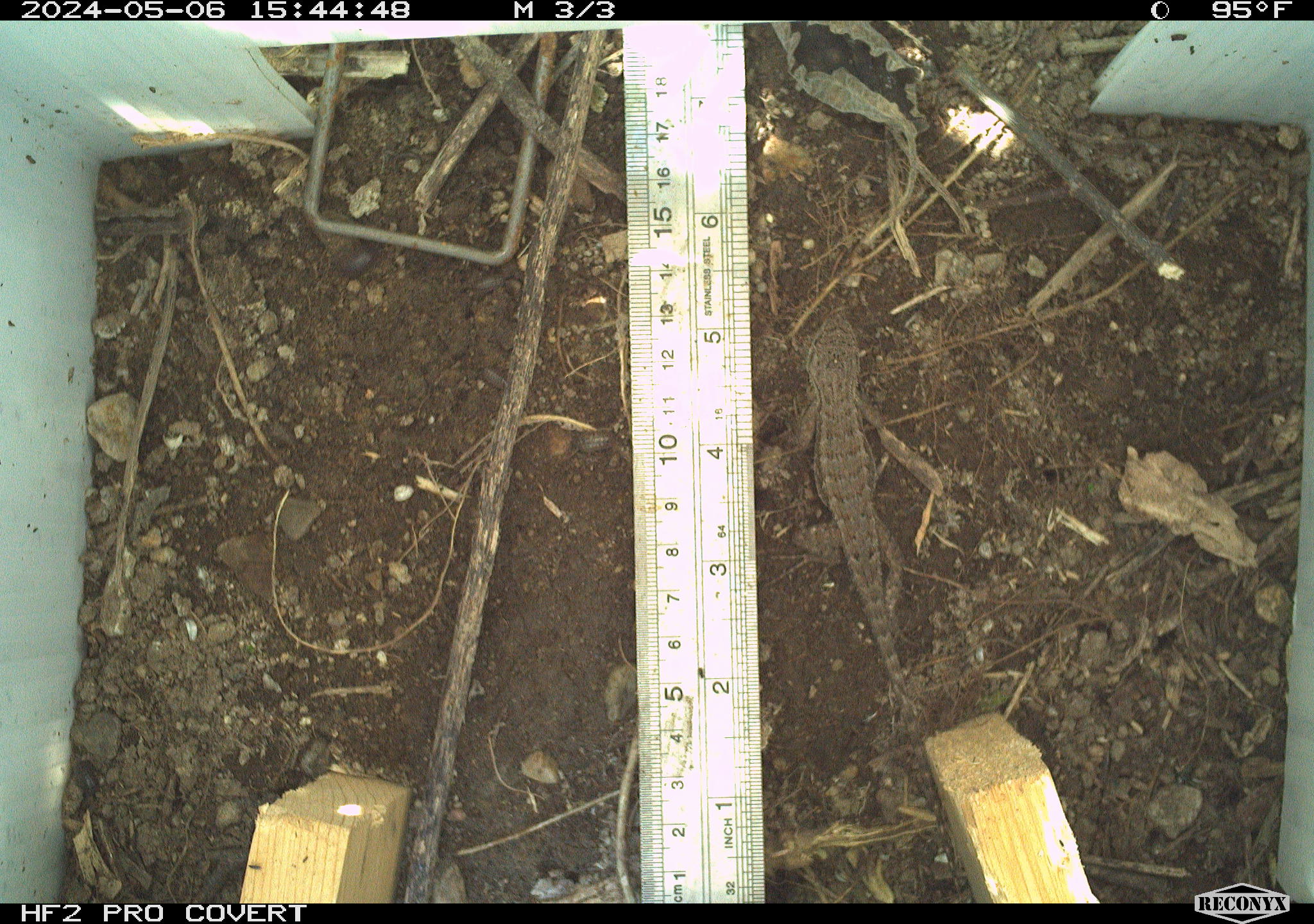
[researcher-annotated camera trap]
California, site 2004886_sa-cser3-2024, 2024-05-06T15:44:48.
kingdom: Animalia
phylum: Chordata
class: Reptilia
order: Squamata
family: Phrynosomatidae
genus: Sceloporus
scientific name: Sceloporus occidentalis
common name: western fence lizard